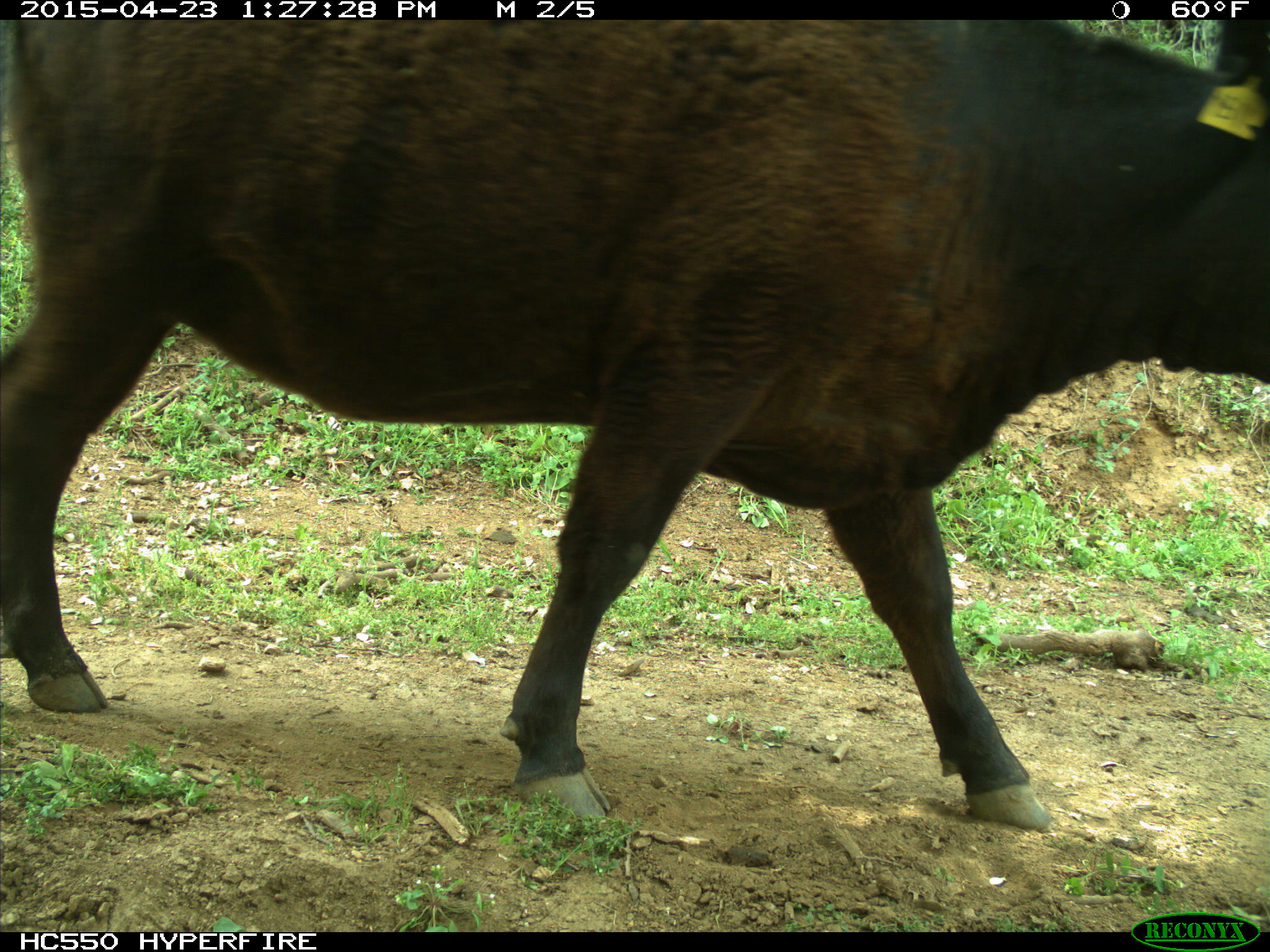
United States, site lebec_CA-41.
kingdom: Animalia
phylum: Chordata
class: Mammalia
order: Artiodactyla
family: Bovidae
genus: Bos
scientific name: Bos taurus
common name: domestic cow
Bos taurus (domestic cow).